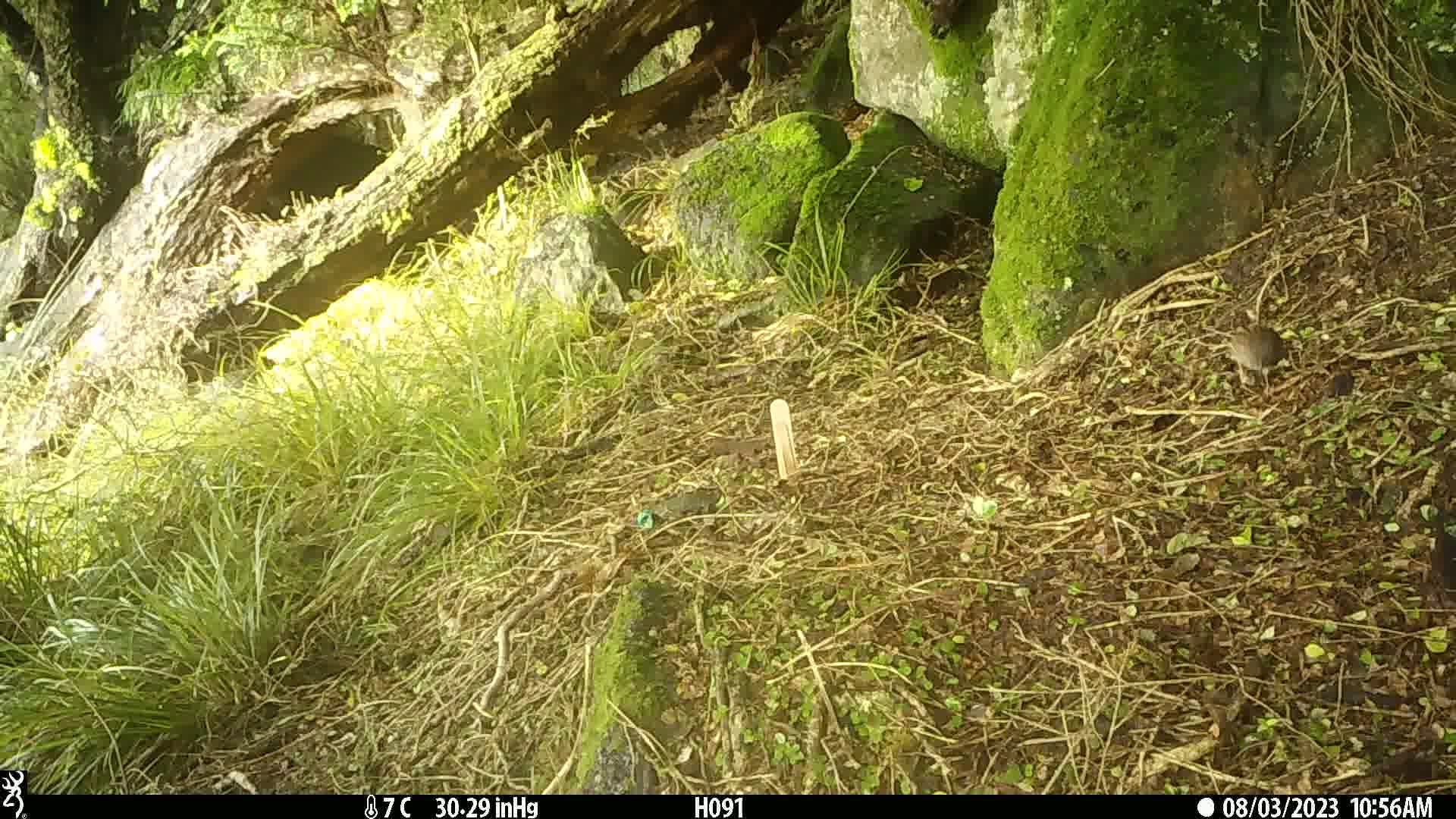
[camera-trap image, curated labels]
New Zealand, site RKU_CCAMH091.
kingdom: Animalia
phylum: Chordata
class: Aves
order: Passeriformes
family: Prunellidae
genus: Prunella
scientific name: Prunella modularis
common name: dunnock